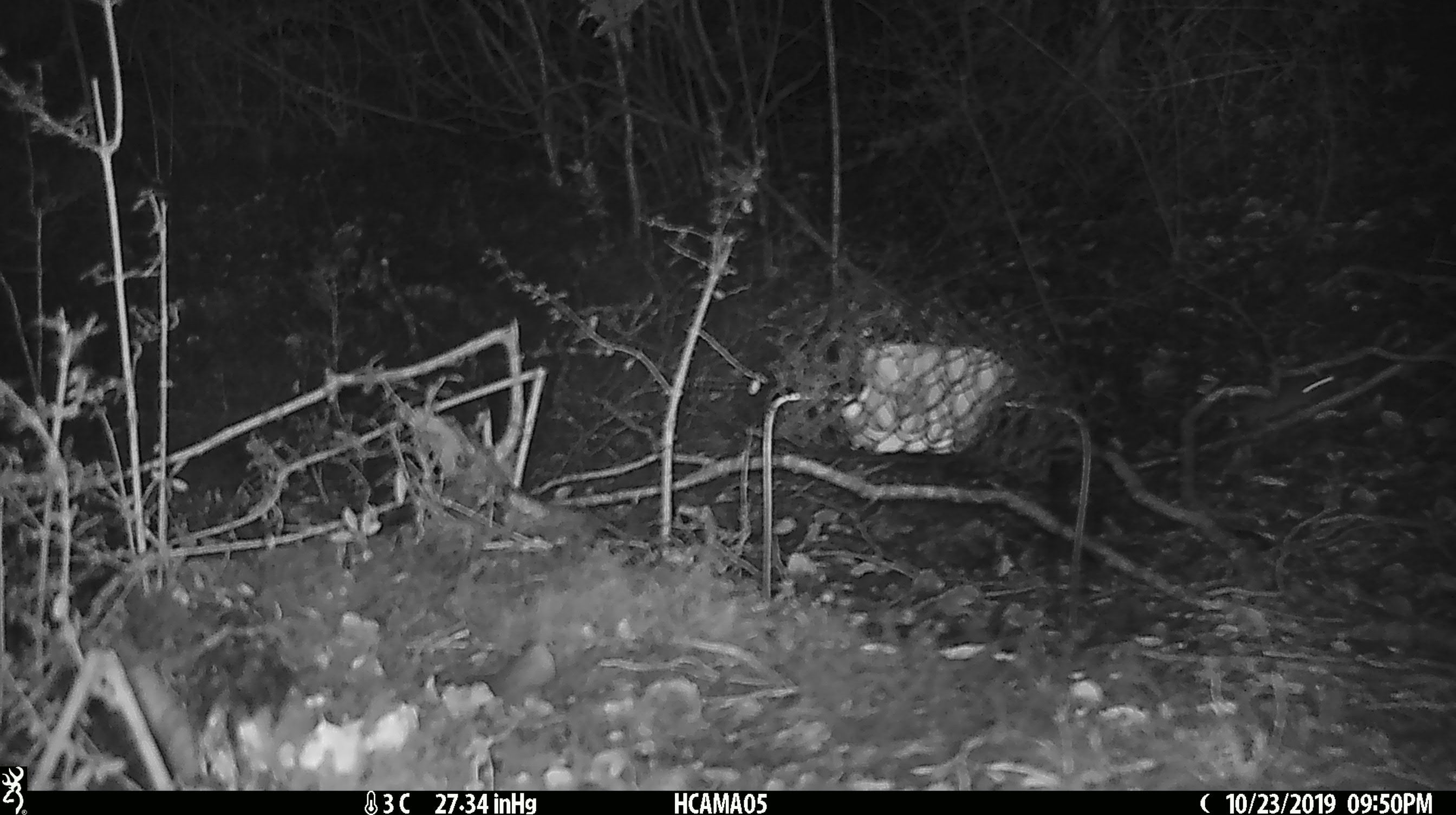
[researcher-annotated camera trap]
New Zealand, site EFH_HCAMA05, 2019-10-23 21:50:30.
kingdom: Animalia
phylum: Chordata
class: Mammalia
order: Rodentia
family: Muridae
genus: Mus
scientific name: Mus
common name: mouse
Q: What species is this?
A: Mouse (Mus).